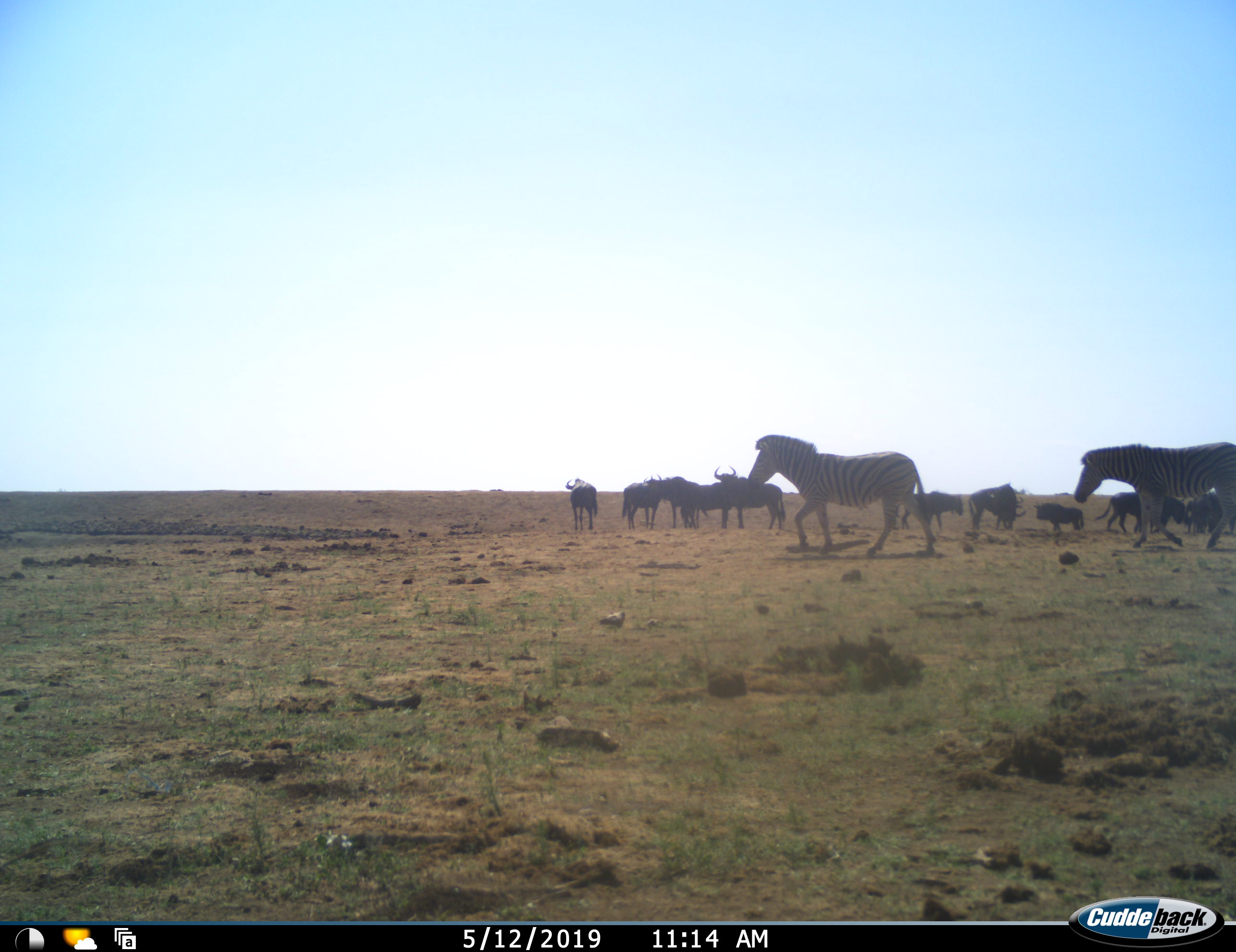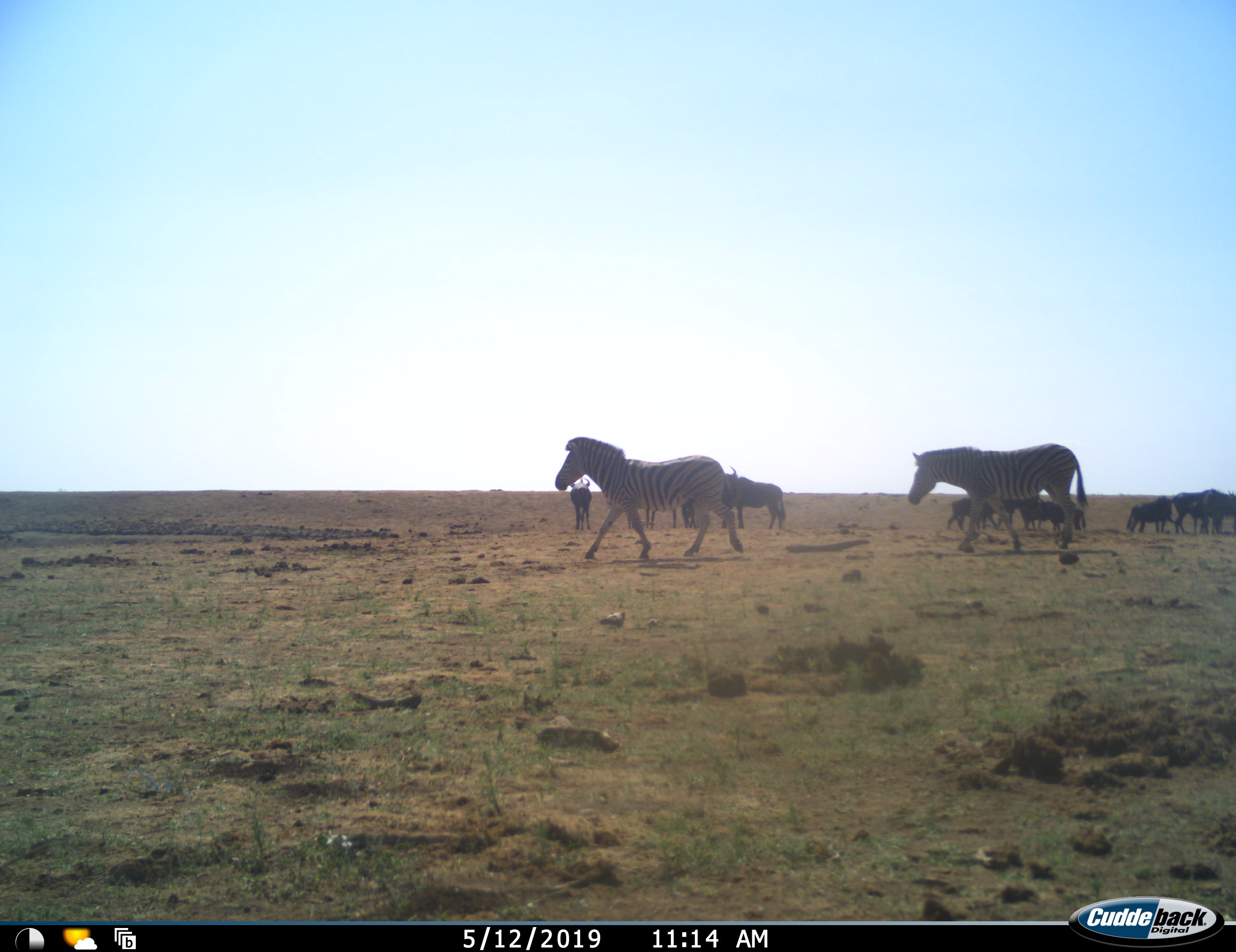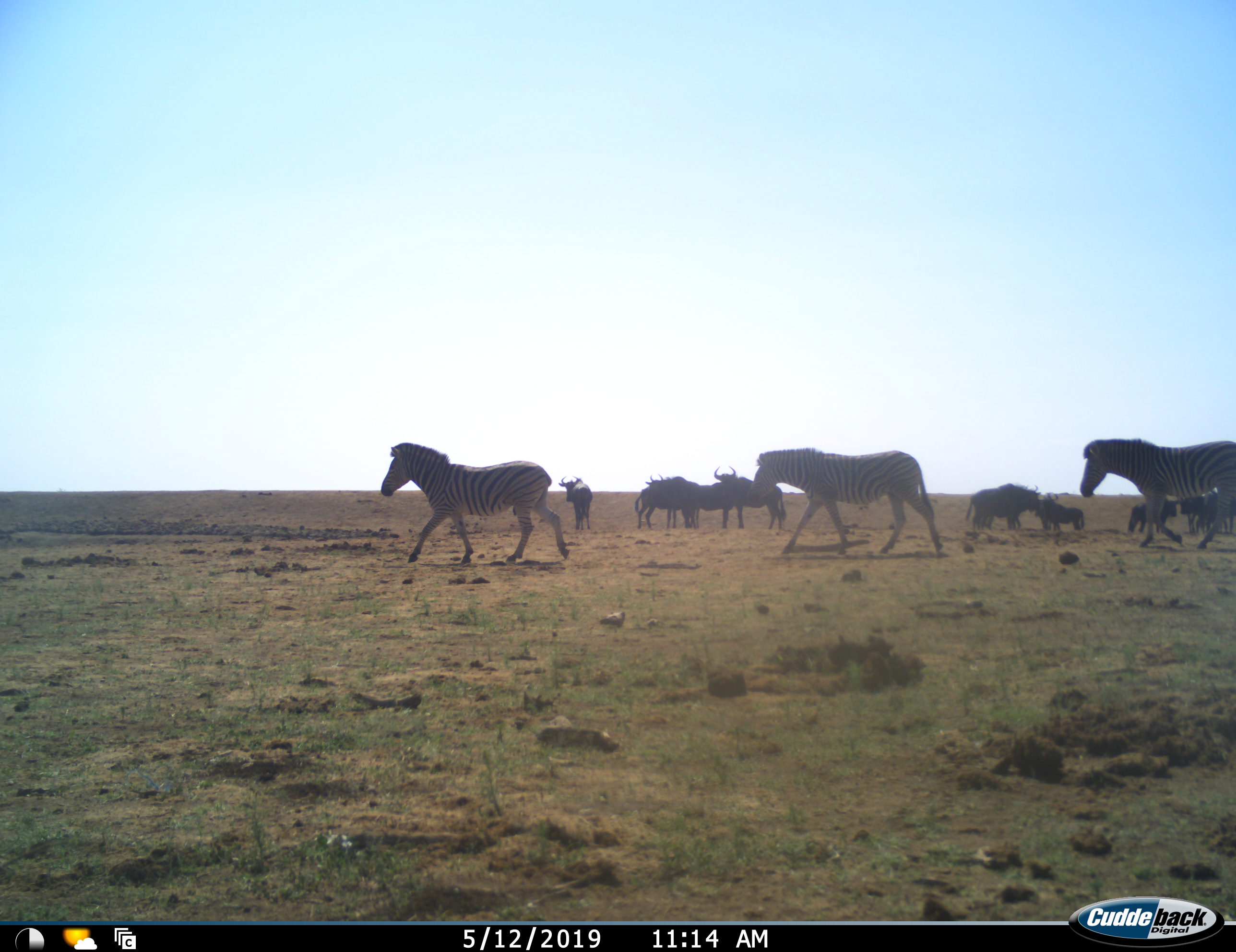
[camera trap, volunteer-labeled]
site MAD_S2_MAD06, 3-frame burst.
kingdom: Animalia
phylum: Chordata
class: Mammalia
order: Artiodactyla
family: Bovidae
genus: Connochaetes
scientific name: Connochaetes taurinus taurinus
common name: blue wildebeest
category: wildebeestblue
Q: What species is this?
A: Wildebeestblue (blue wildebeest) (Connochaetes taurinus taurinus).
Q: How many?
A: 11-50.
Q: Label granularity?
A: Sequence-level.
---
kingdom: Animalia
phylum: Chordata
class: Mammalia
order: Perissodactyla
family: Equidae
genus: Equus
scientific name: Equus quagga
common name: plains zebra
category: zebraplains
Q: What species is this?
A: Zebraplains (plains zebra) (Equus quagga).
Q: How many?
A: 3.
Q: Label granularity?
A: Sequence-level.